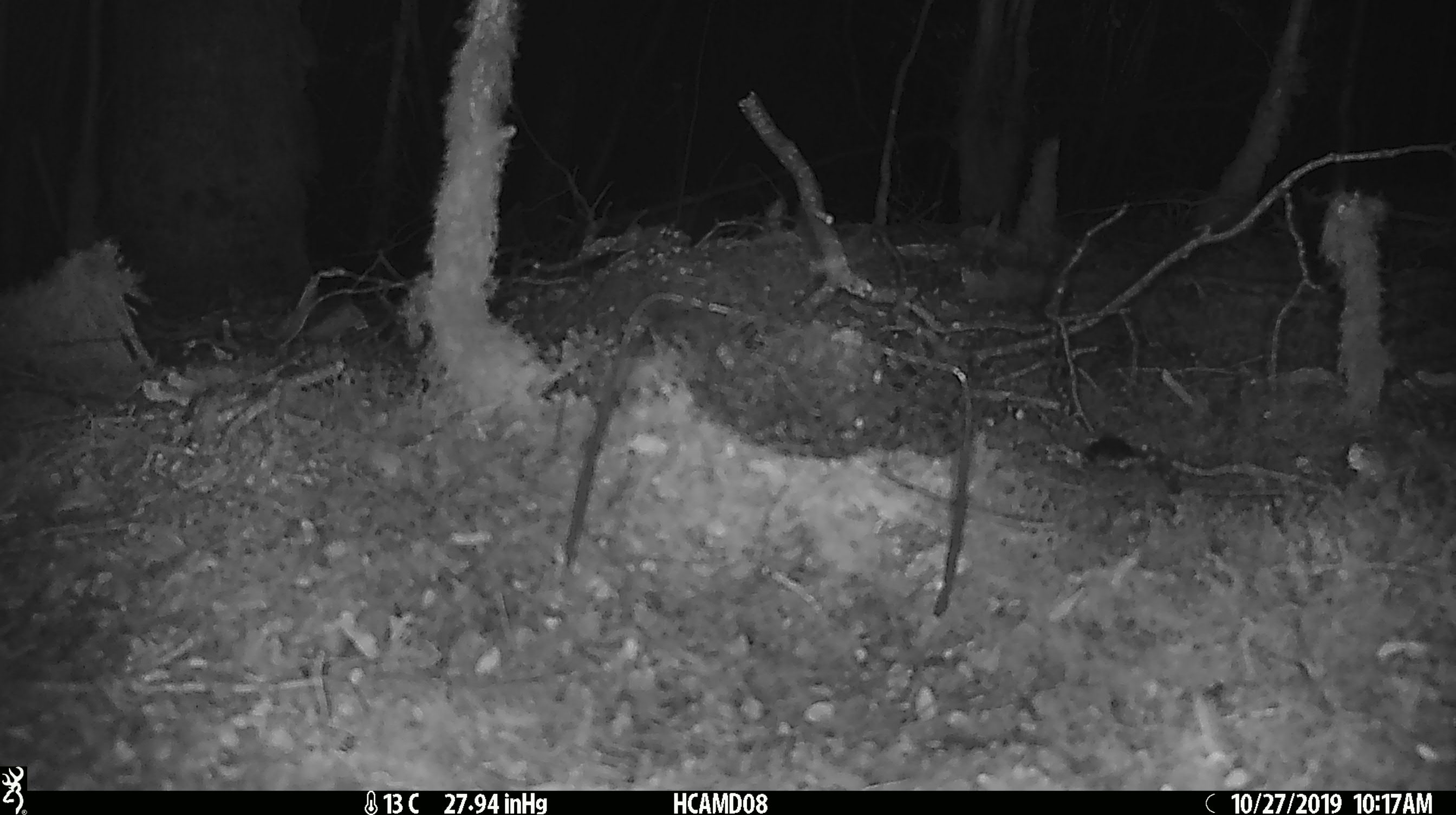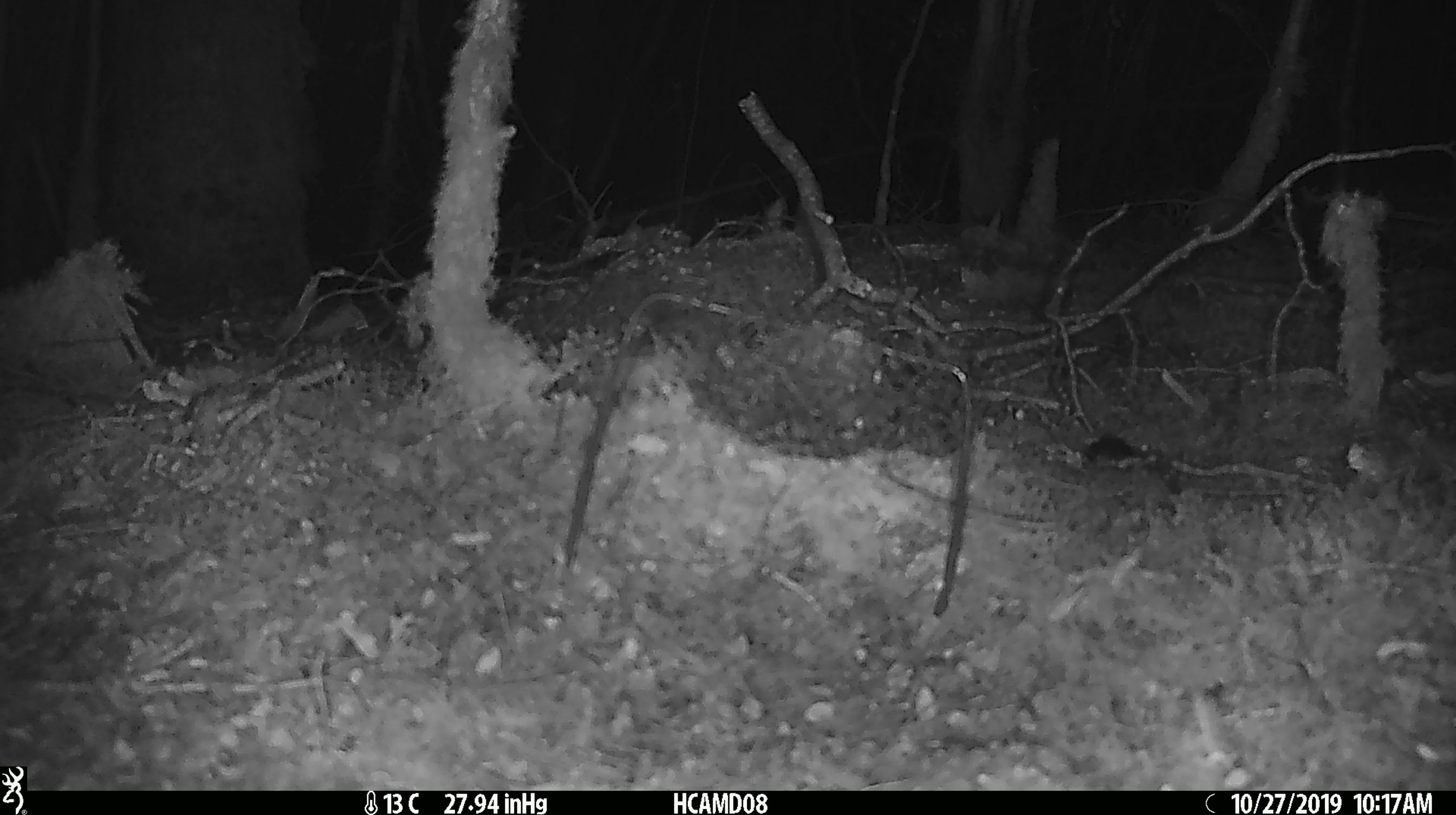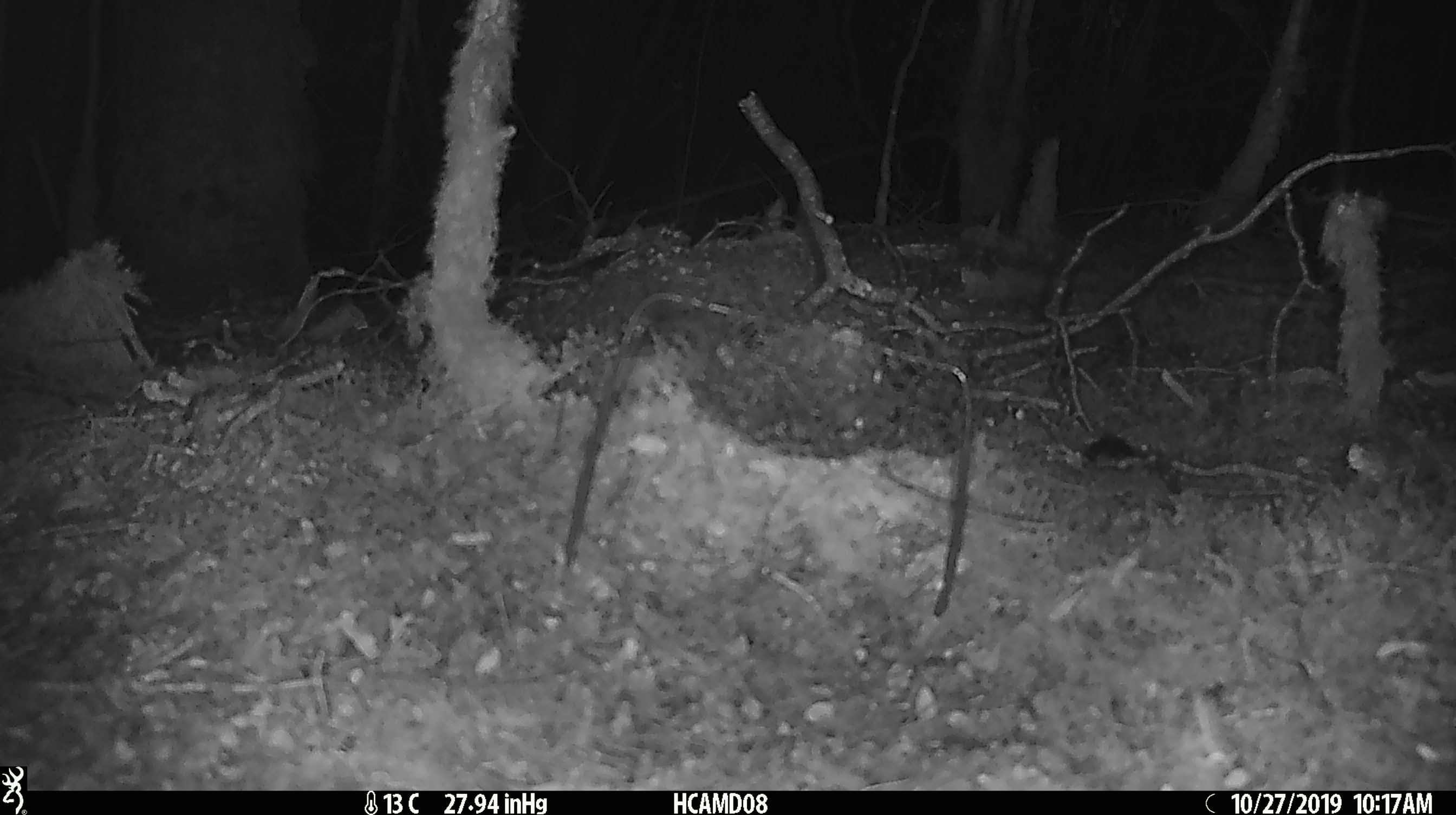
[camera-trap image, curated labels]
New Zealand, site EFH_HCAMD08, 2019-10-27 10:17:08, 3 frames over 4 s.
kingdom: Animalia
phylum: Chordata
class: Mammalia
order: Rodentia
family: Muridae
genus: Mus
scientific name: Mus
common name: mouse